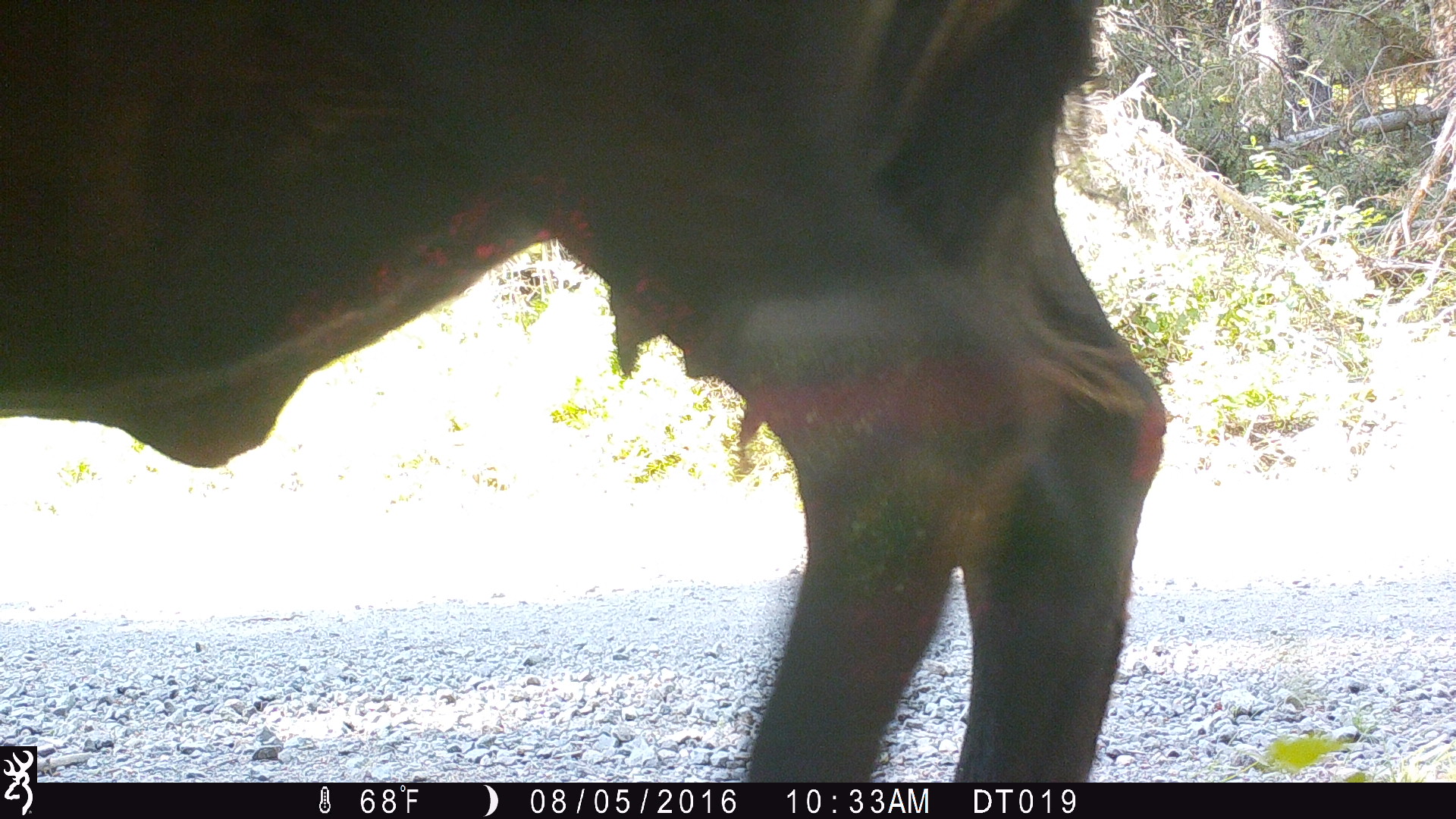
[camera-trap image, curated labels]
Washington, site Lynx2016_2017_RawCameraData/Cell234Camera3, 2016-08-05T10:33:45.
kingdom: Animalia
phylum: Chordata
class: Mammalia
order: Artiodactyla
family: Bovidae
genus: Bos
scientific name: Bos taurus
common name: domestic cattle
Domestic cattle (Bos taurus). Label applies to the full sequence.